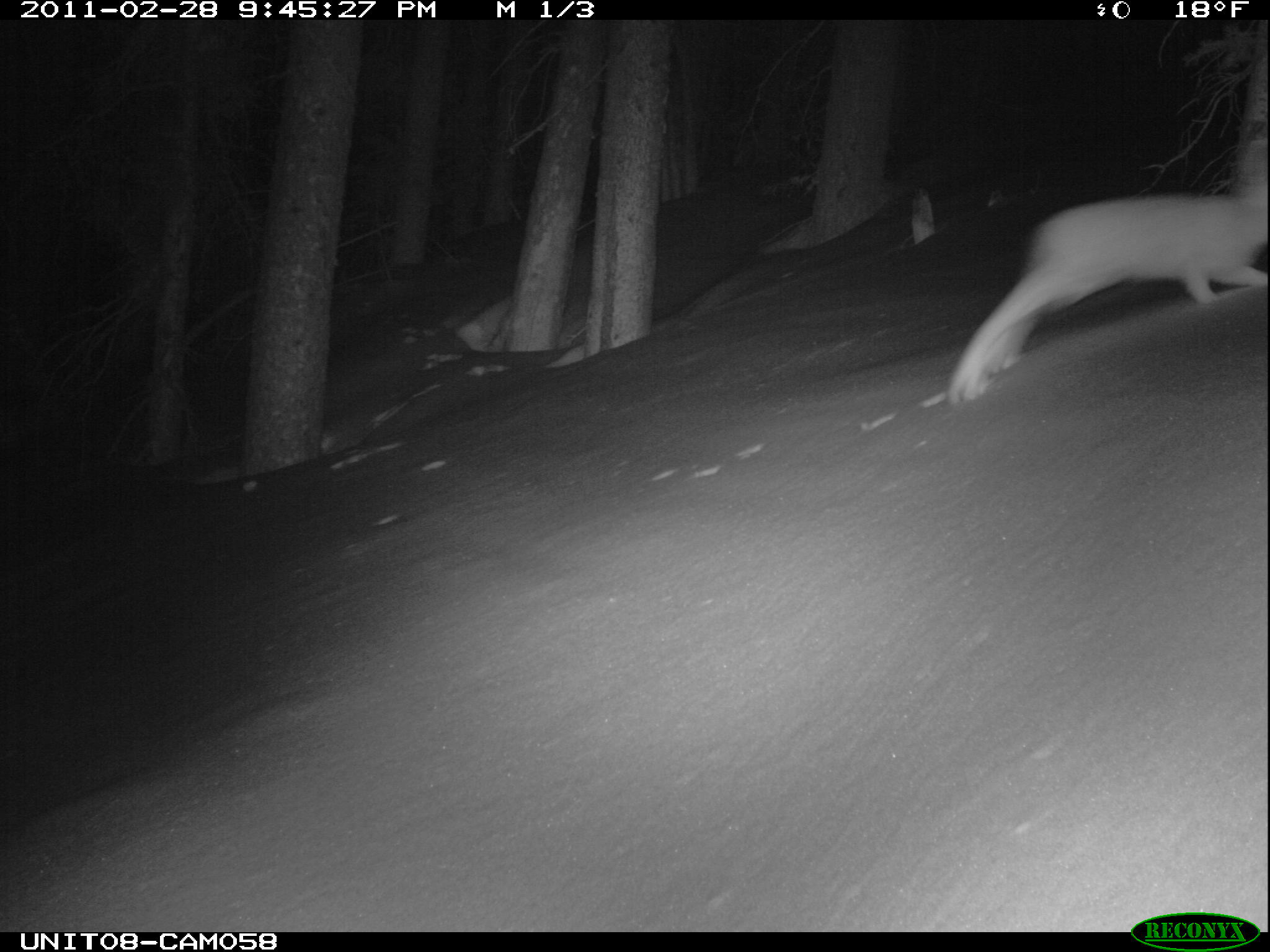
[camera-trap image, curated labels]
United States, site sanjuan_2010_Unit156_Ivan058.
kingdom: Animalia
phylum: Chordata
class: Mammalia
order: Lagomorpha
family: Leporidae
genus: Lepus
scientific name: Lepus americanus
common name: snowshoe hare